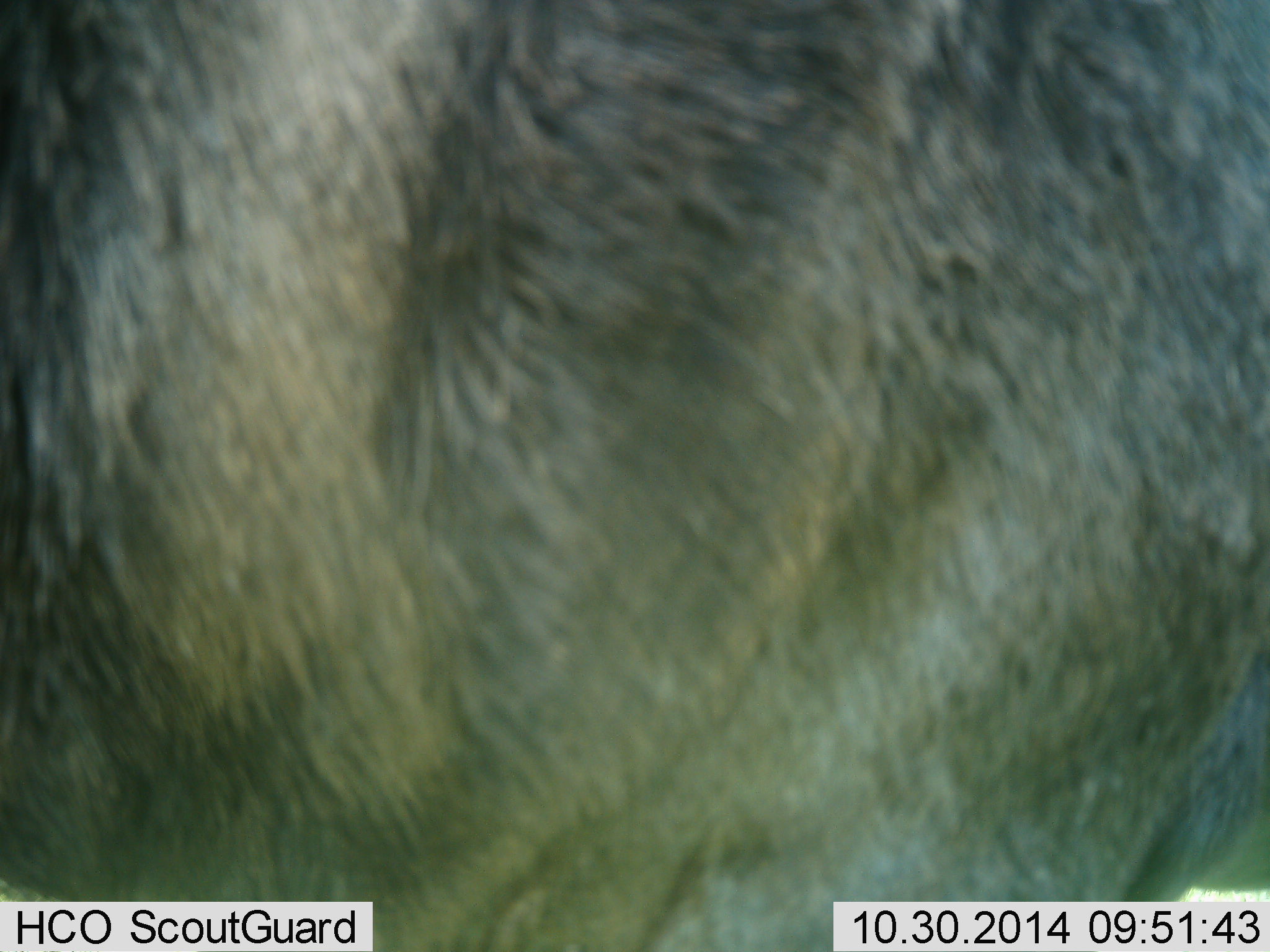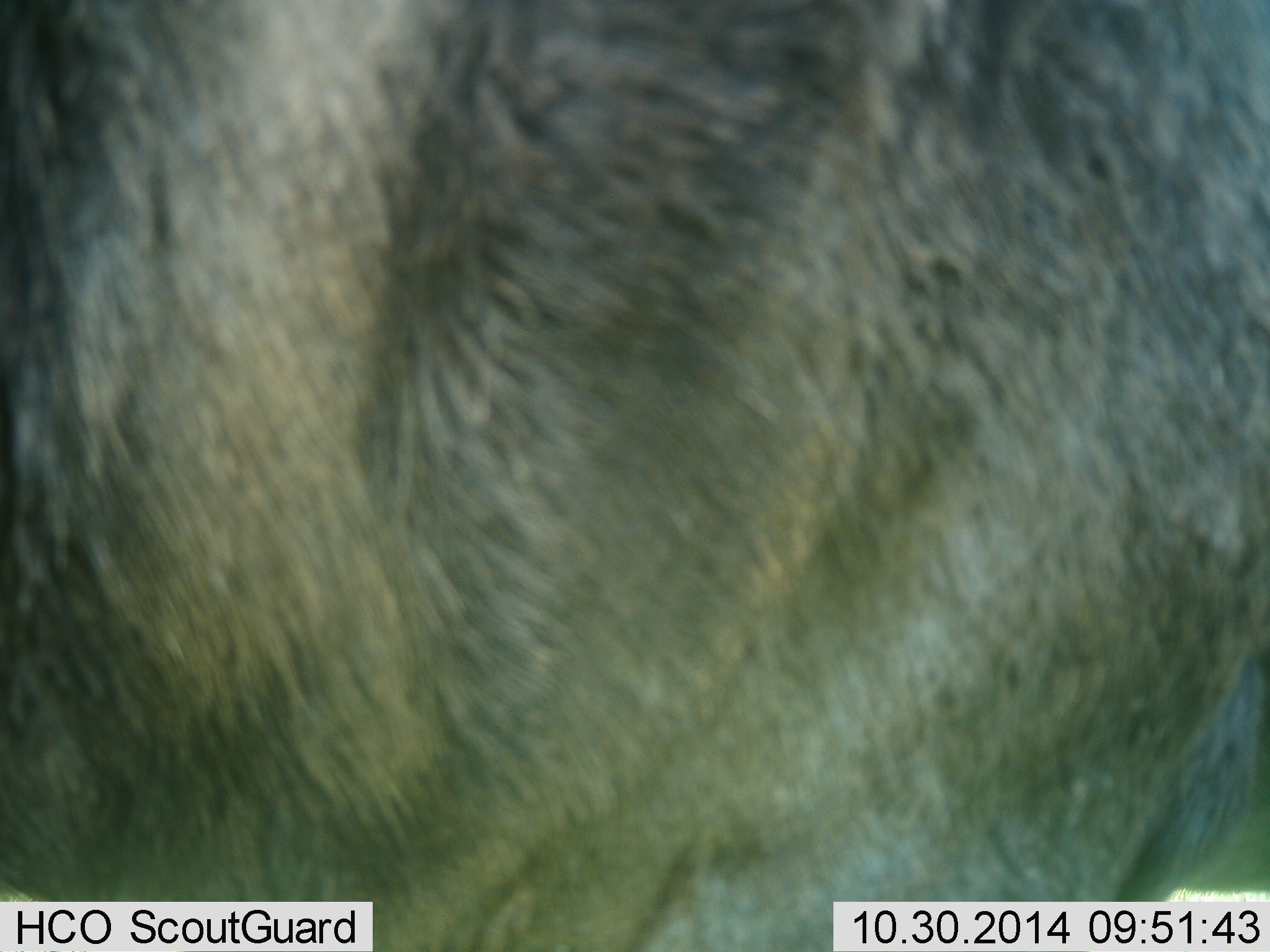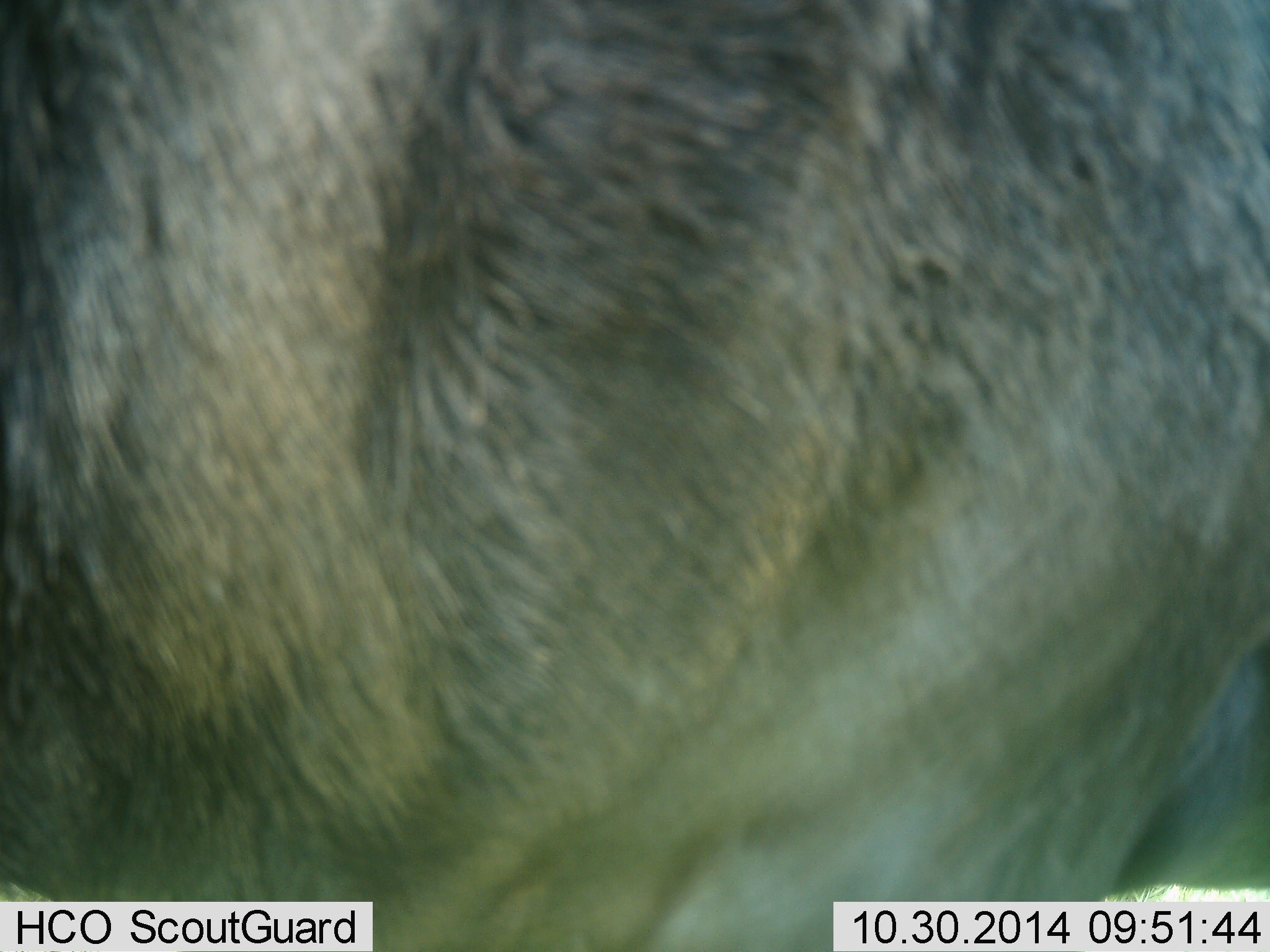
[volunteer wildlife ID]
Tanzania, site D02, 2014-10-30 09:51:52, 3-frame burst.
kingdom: Animalia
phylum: Chordata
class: Mammalia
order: Artiodactyla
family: Bovidae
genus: Connochaetes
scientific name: Connochaetes taurinus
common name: blue wildebeest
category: wildebeest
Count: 1.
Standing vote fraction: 80%.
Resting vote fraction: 0%.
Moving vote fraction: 10%.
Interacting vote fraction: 10%.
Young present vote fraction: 0%.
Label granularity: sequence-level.